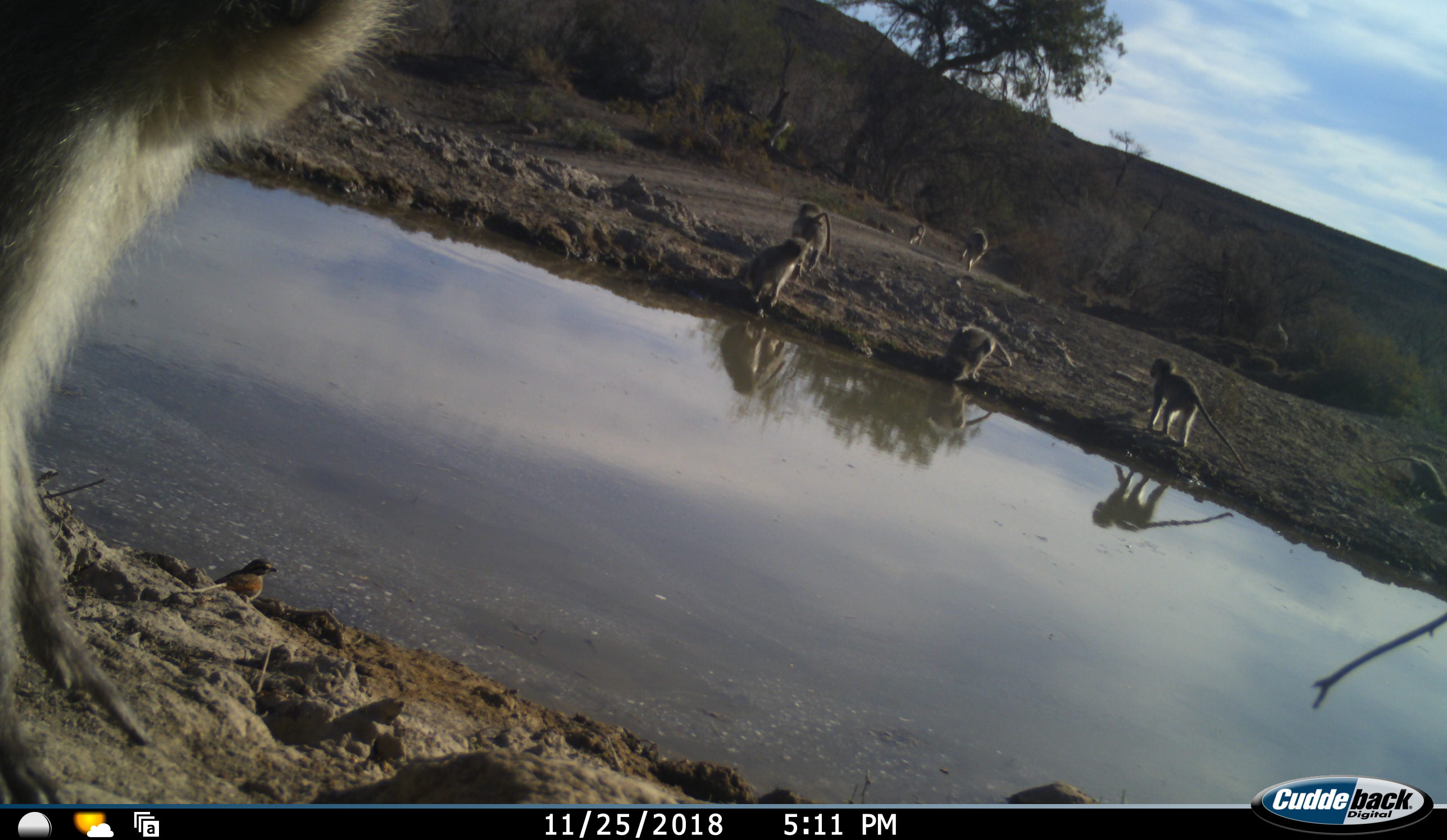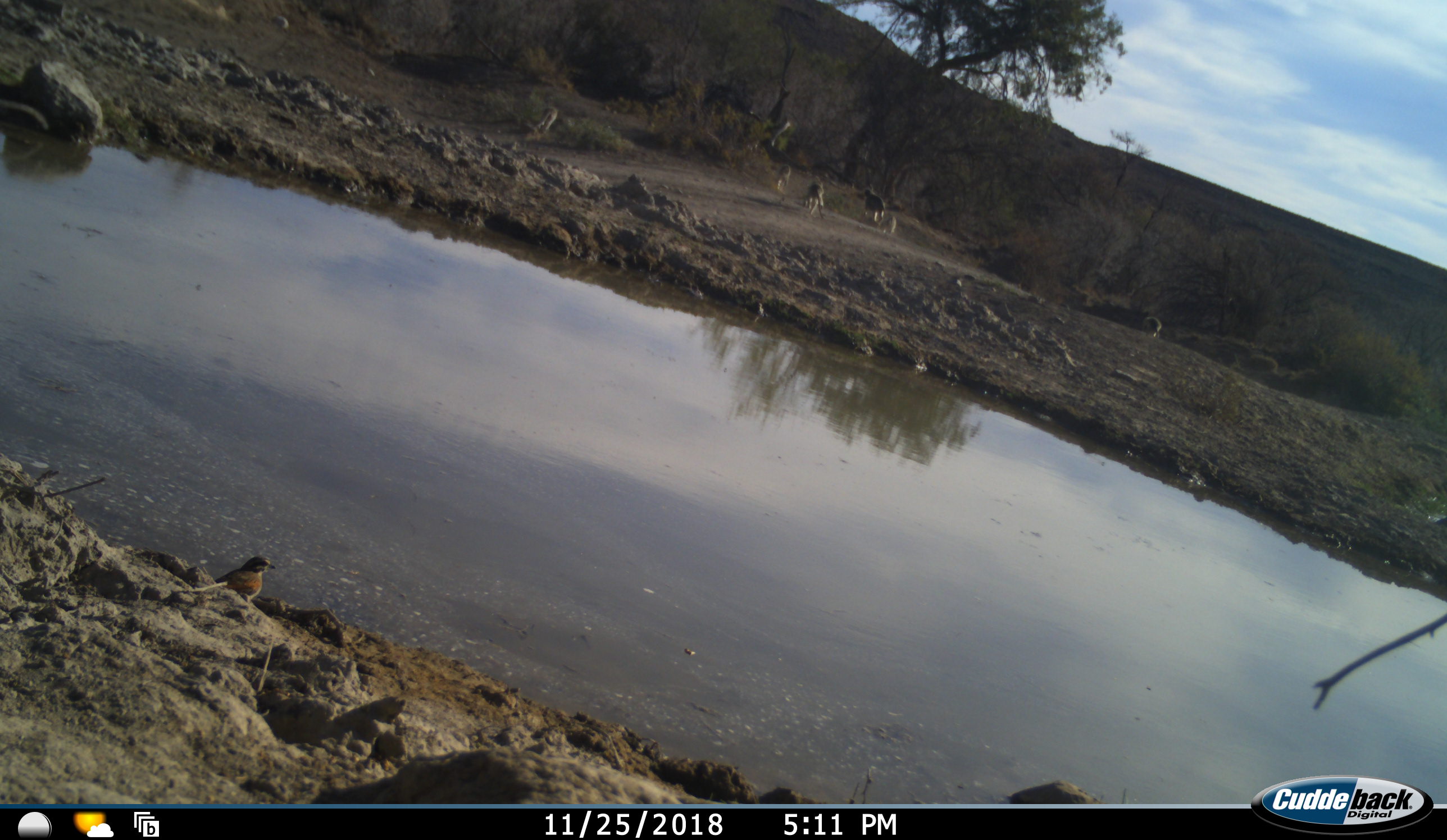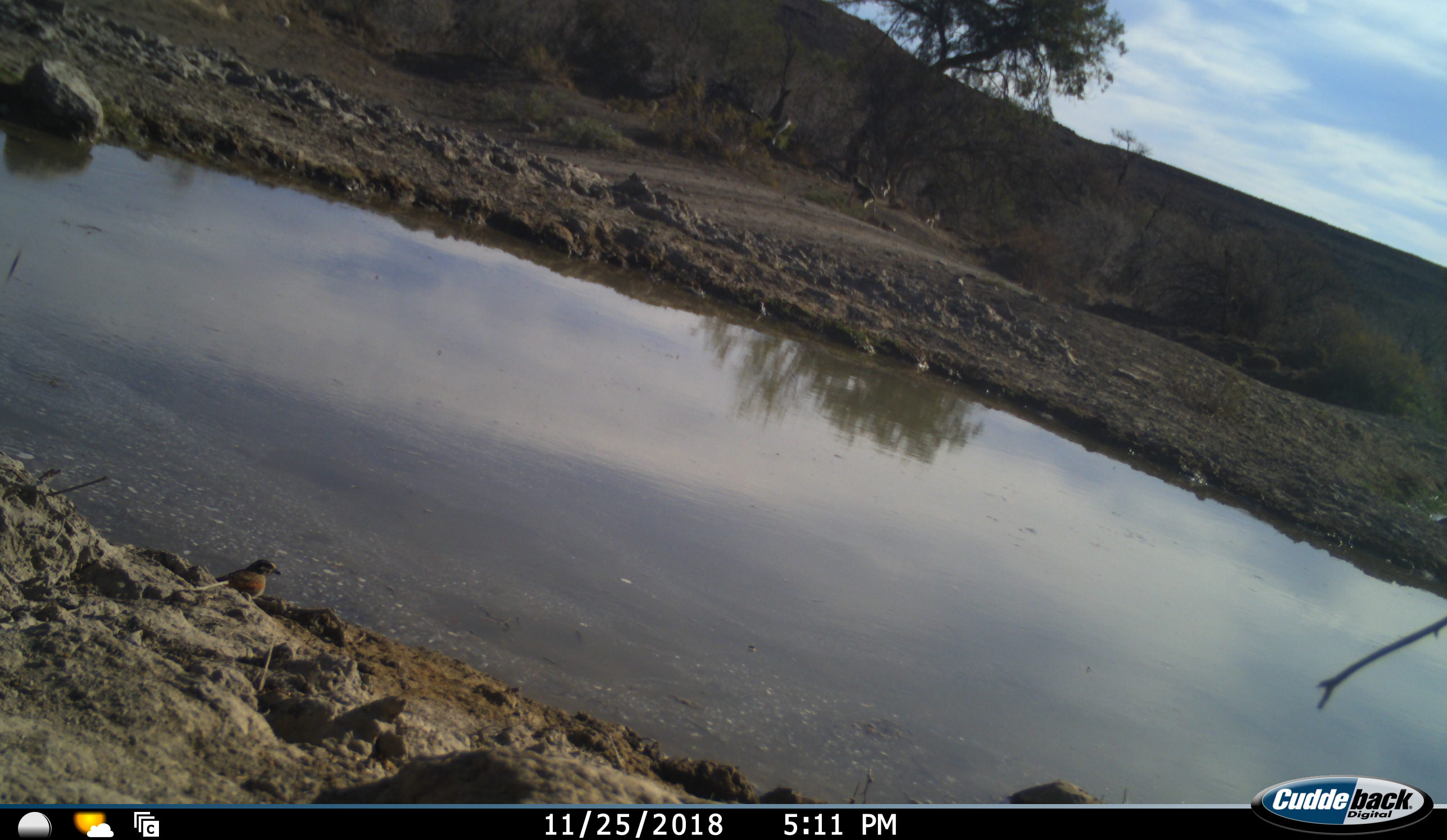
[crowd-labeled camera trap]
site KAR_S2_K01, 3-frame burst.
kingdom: Animalia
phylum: Chordata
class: Mammalia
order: Primates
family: Cercopithecidae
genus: Chlorocebus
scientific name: Chlorocebus pygerythrus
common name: vervet monkey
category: monkeyvervet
Monkeyvervet (vervet monkey) (Chlorocebus pygerythrus), count 9. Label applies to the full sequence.